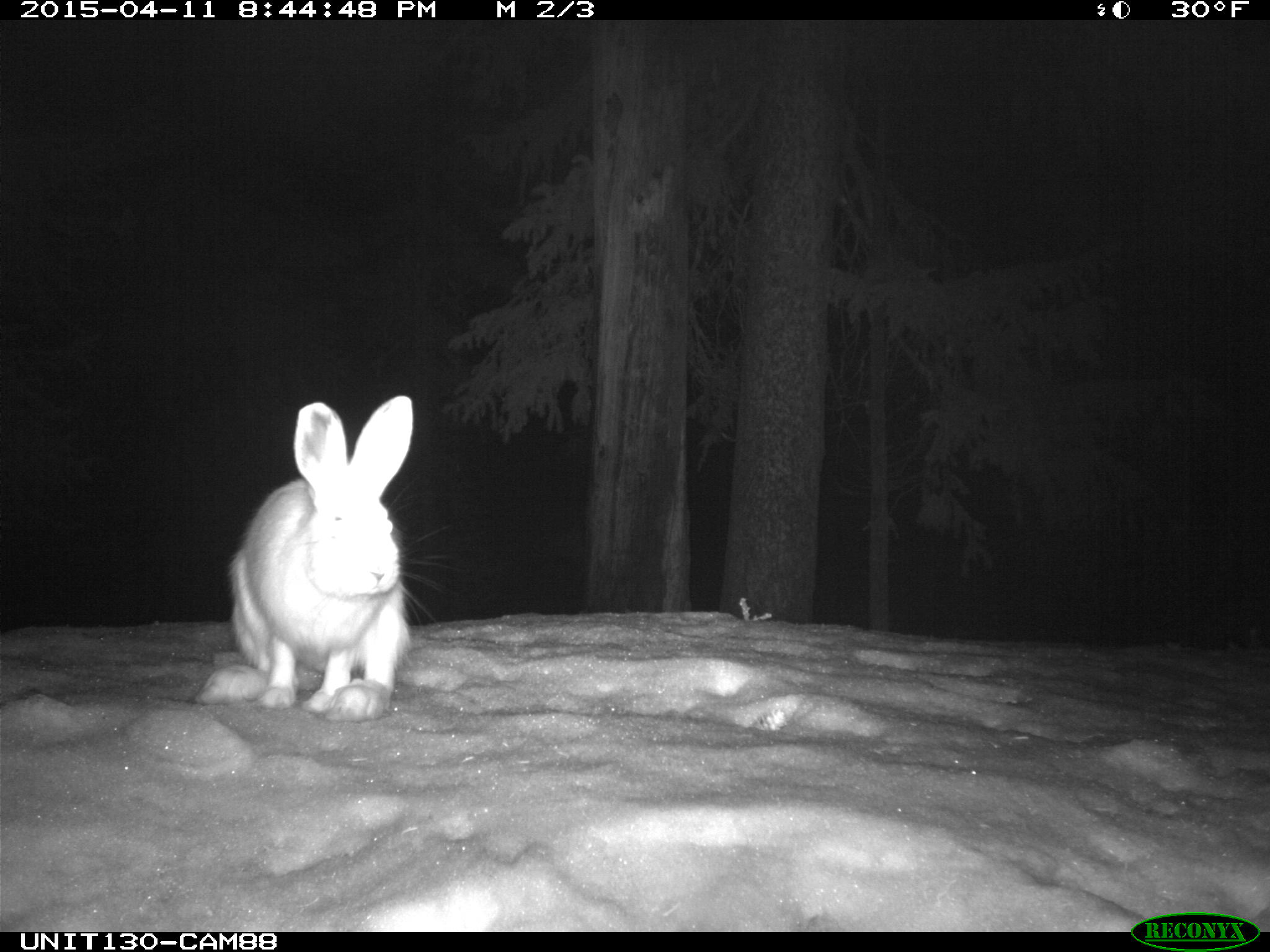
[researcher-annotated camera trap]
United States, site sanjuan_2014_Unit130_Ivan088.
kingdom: Animalia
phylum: Chordata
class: Mammalia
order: Lagomorpha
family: Leporidae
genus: Lepus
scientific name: Lepus americanus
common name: snowshoe hare